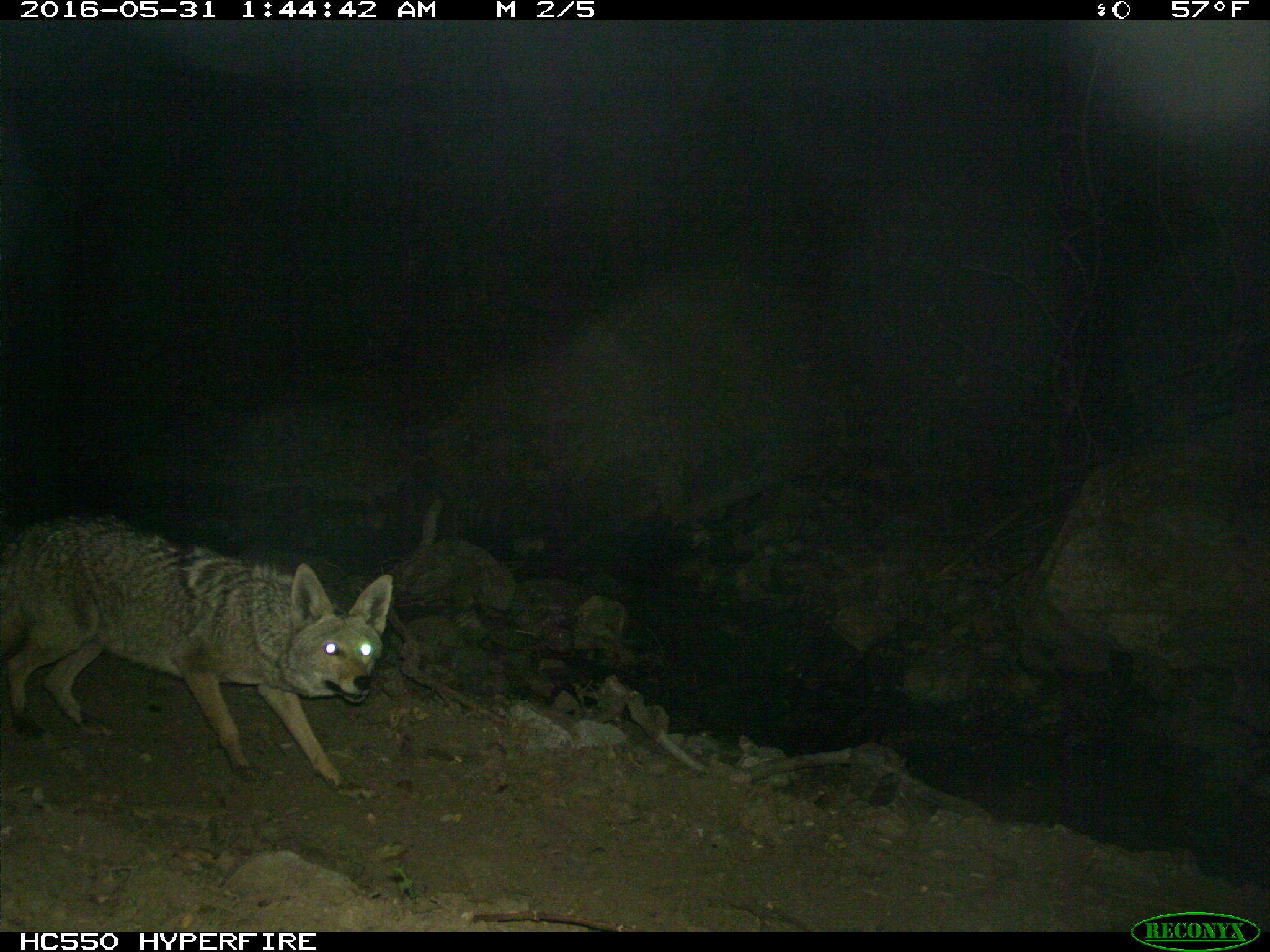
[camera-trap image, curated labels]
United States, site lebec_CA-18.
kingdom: Animalia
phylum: Chordata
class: Mammalia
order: Carnivora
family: Canidae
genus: Canis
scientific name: Canis latrans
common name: coyote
Canis latrans (coyote).